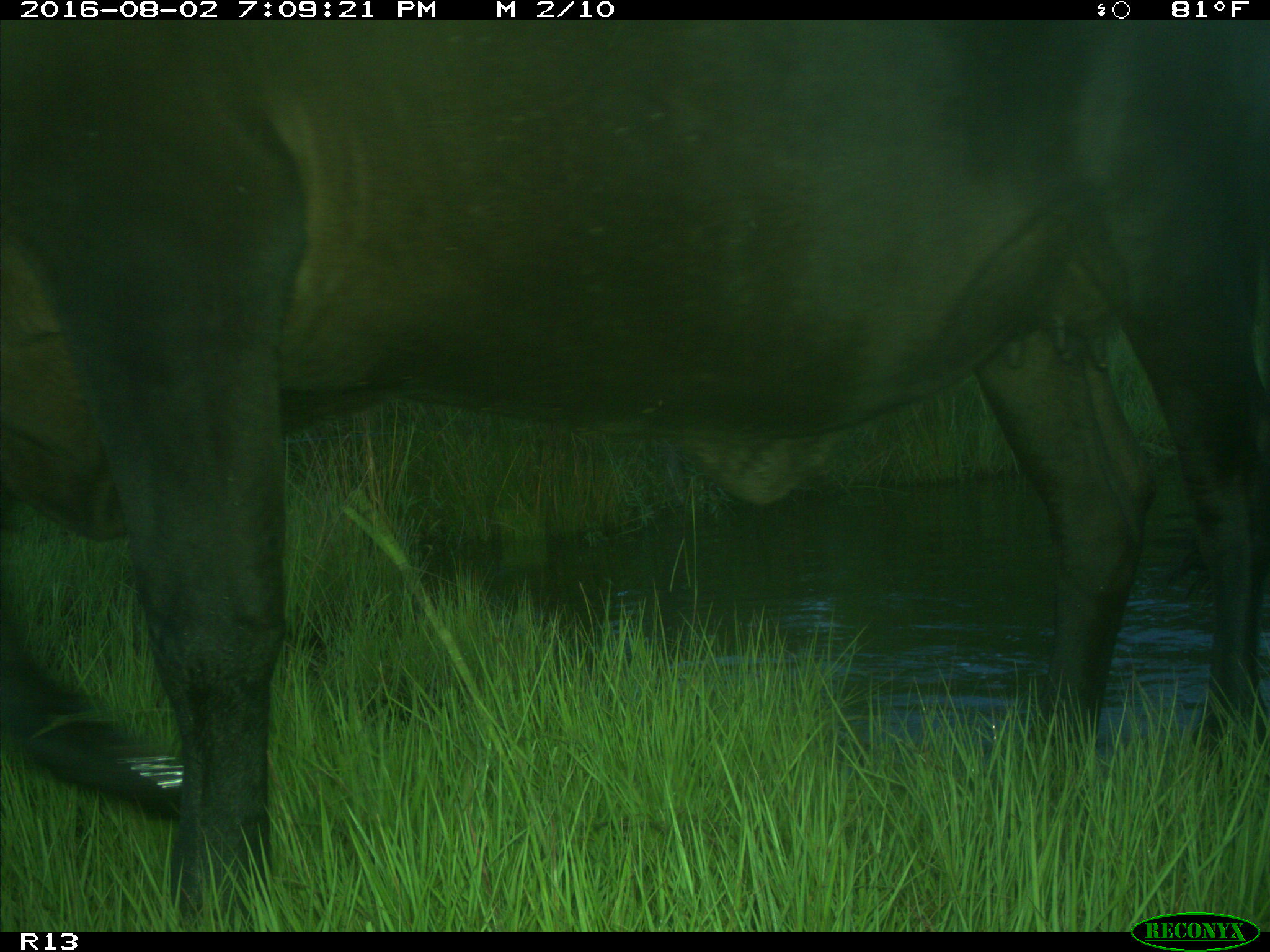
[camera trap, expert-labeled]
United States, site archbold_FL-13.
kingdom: Animalia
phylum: Chordata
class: Mammalia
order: Artiodactyla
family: Bovidae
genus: Bos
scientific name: Bos taurus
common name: domestic cow